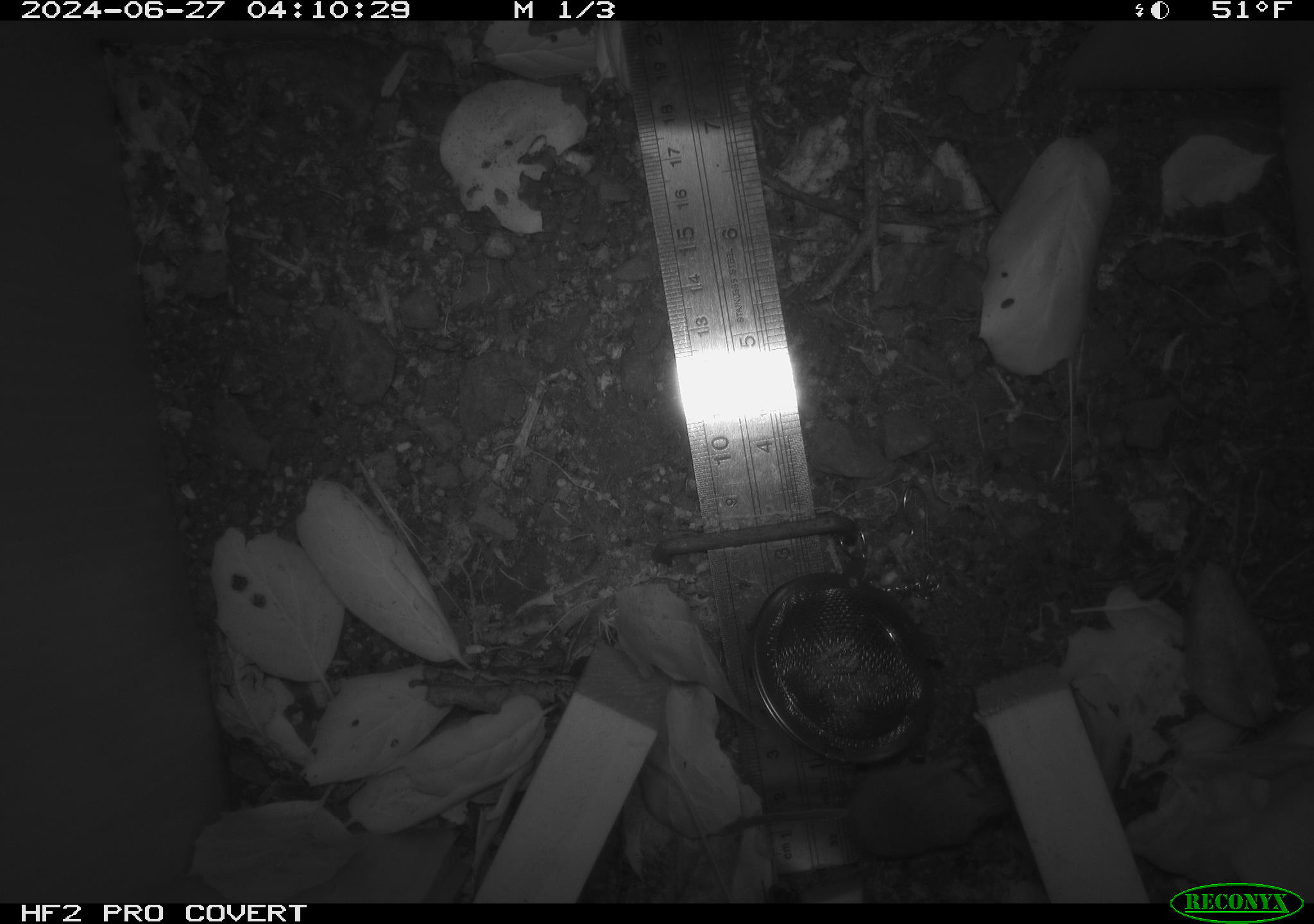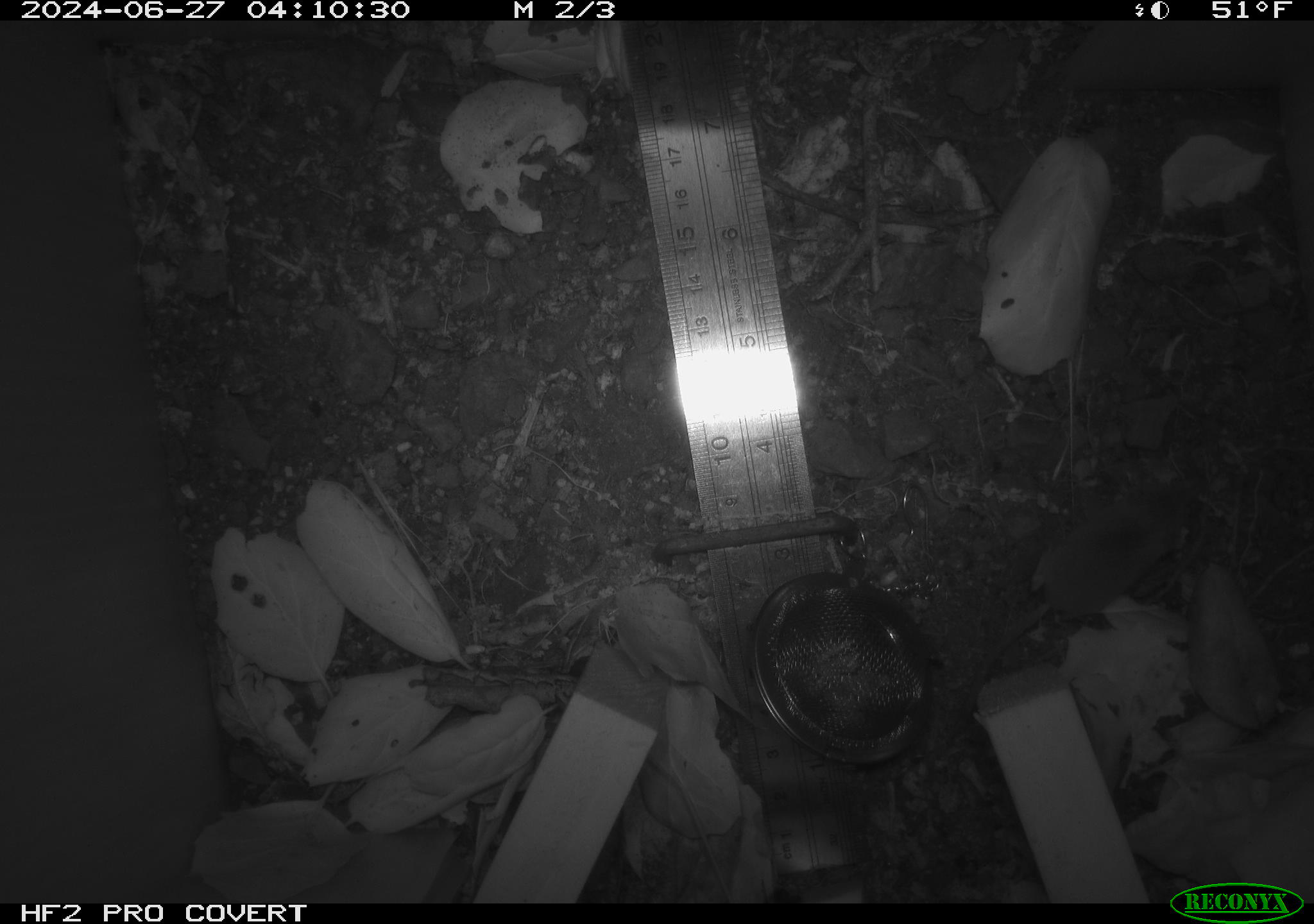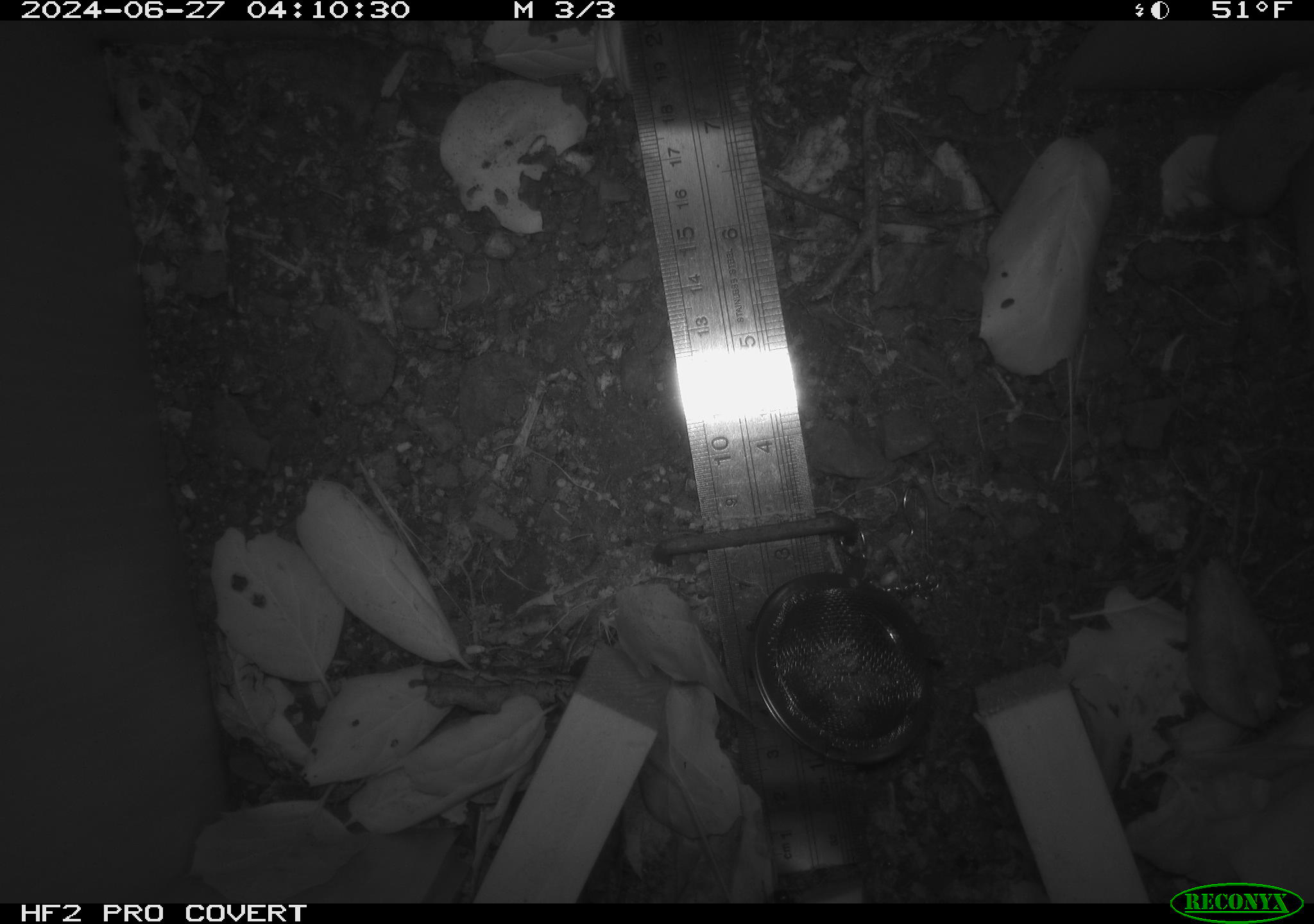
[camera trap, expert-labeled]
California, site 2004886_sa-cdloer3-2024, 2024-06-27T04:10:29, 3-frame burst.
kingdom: Animalia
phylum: Chordata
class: Mammalia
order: Rodentia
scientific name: Rodentia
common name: rodent